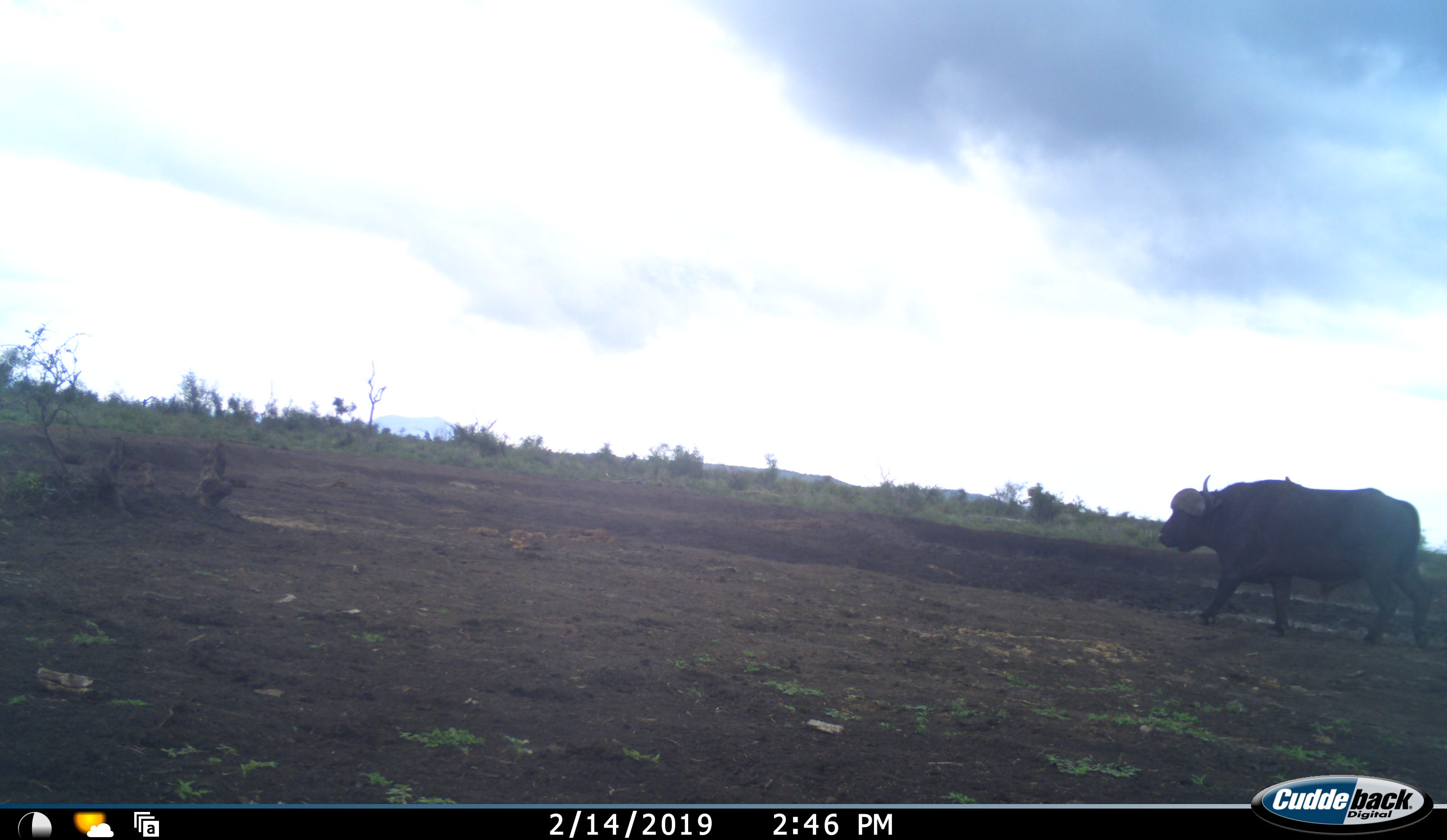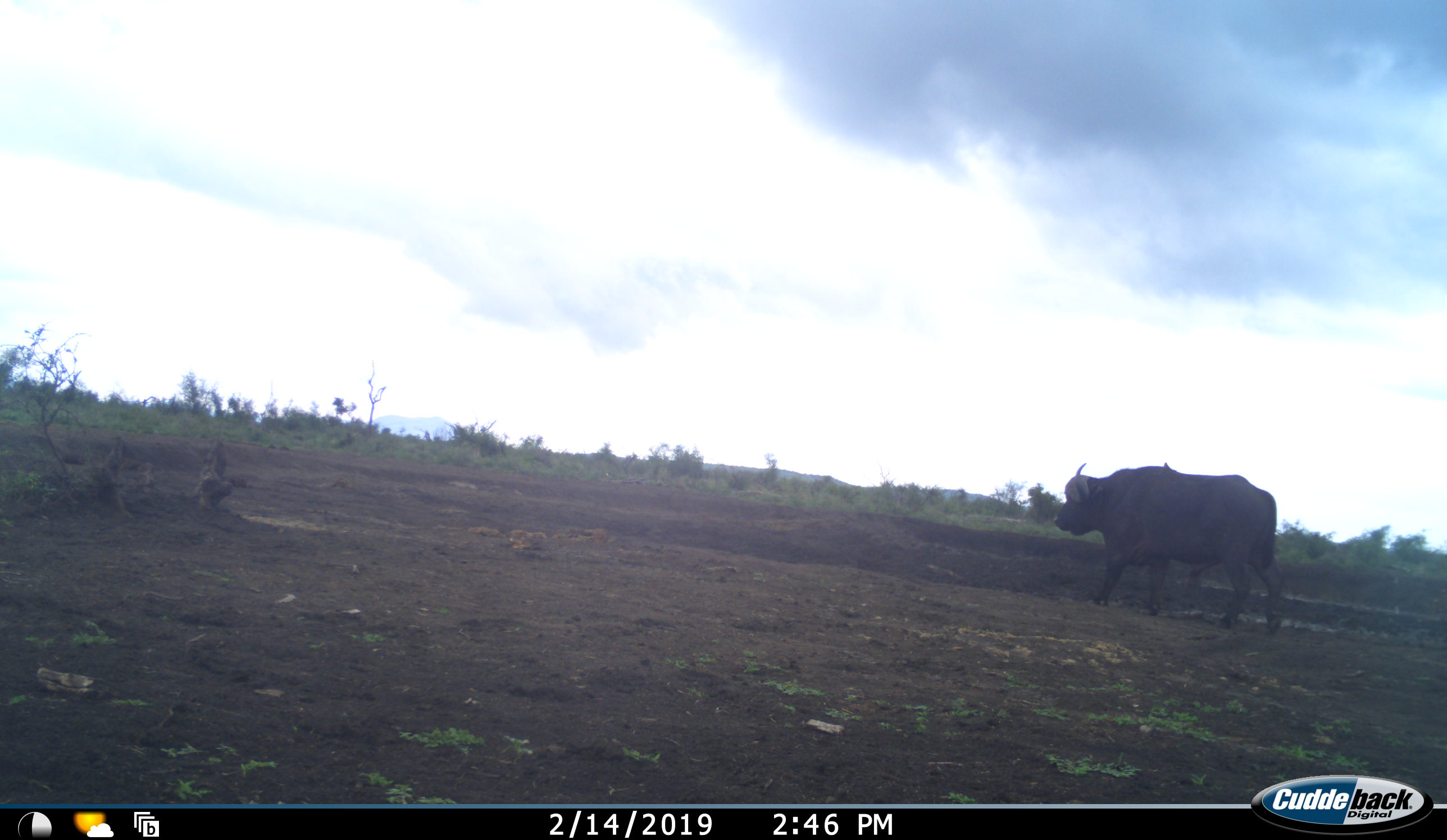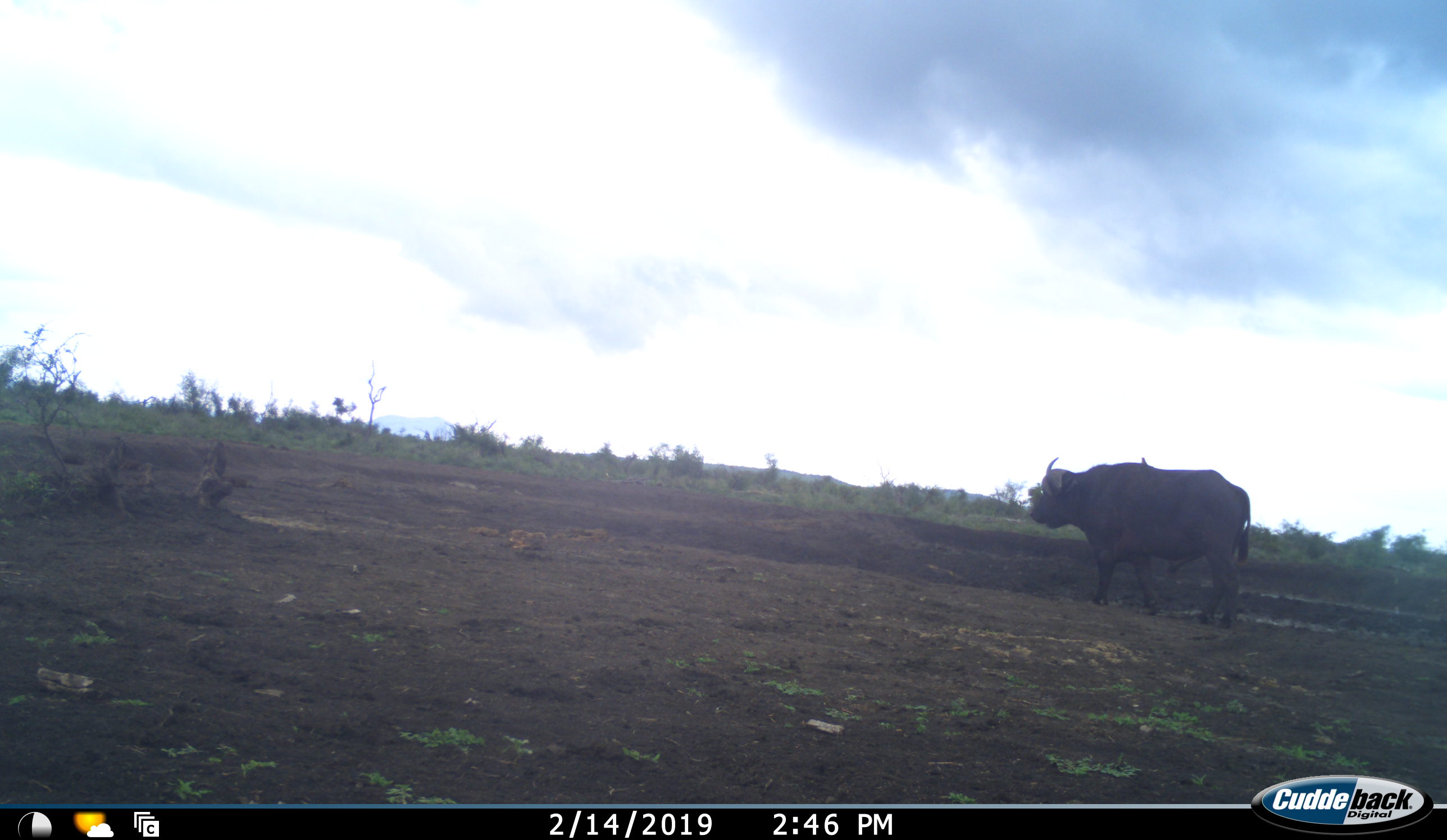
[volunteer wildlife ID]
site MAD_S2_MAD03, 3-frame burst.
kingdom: Animalia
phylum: Chordata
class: Mammalia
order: Artiodactyla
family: Bovidae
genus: Syncerus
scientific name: Syncerus caffer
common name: african buffalo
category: buffalo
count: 1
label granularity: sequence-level